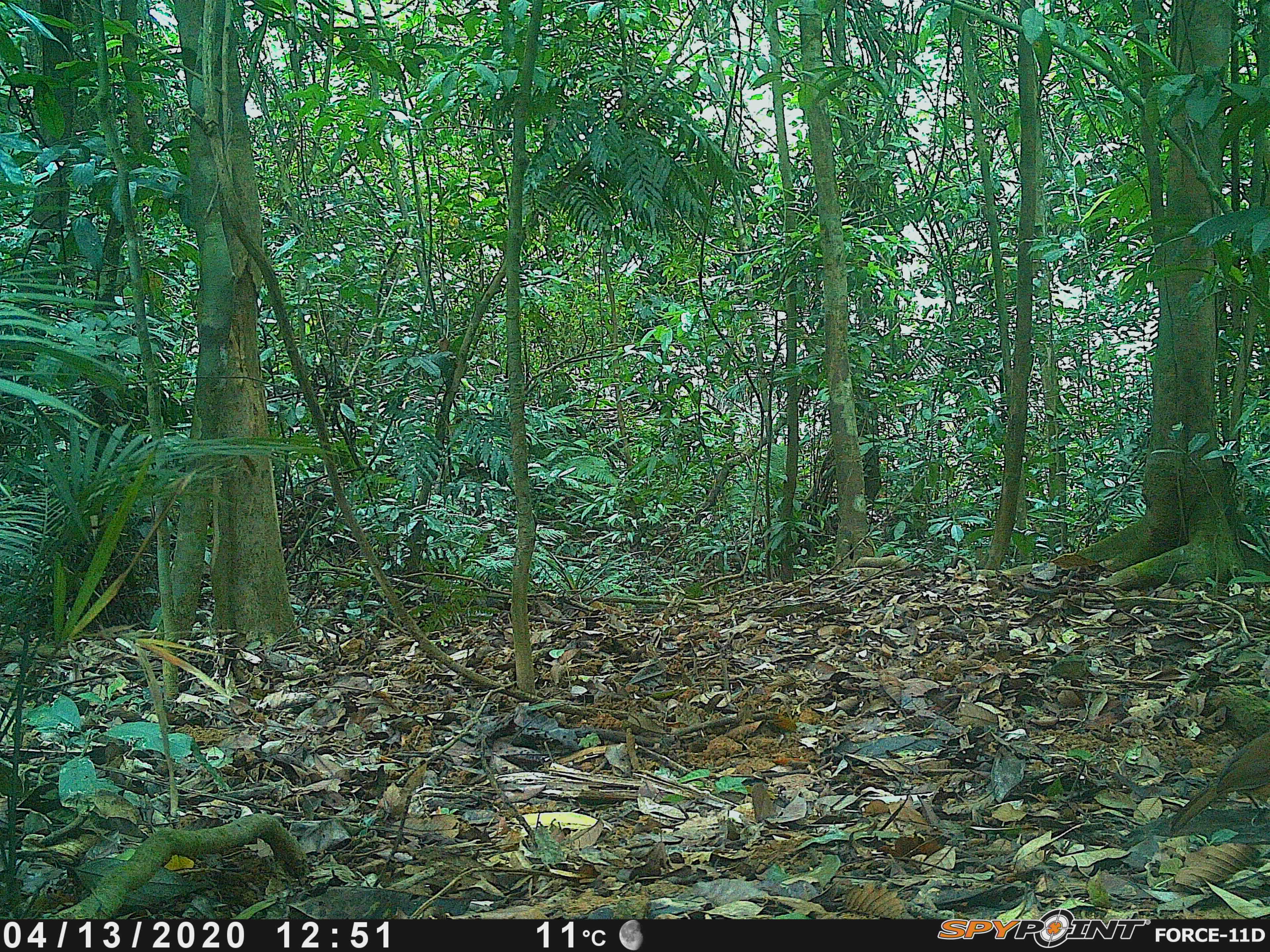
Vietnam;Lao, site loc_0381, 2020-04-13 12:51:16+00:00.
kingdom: Animalia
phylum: Chordata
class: Aves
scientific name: Aves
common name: bird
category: unidentified bird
Unidentified bird (bird) (Aves). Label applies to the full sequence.